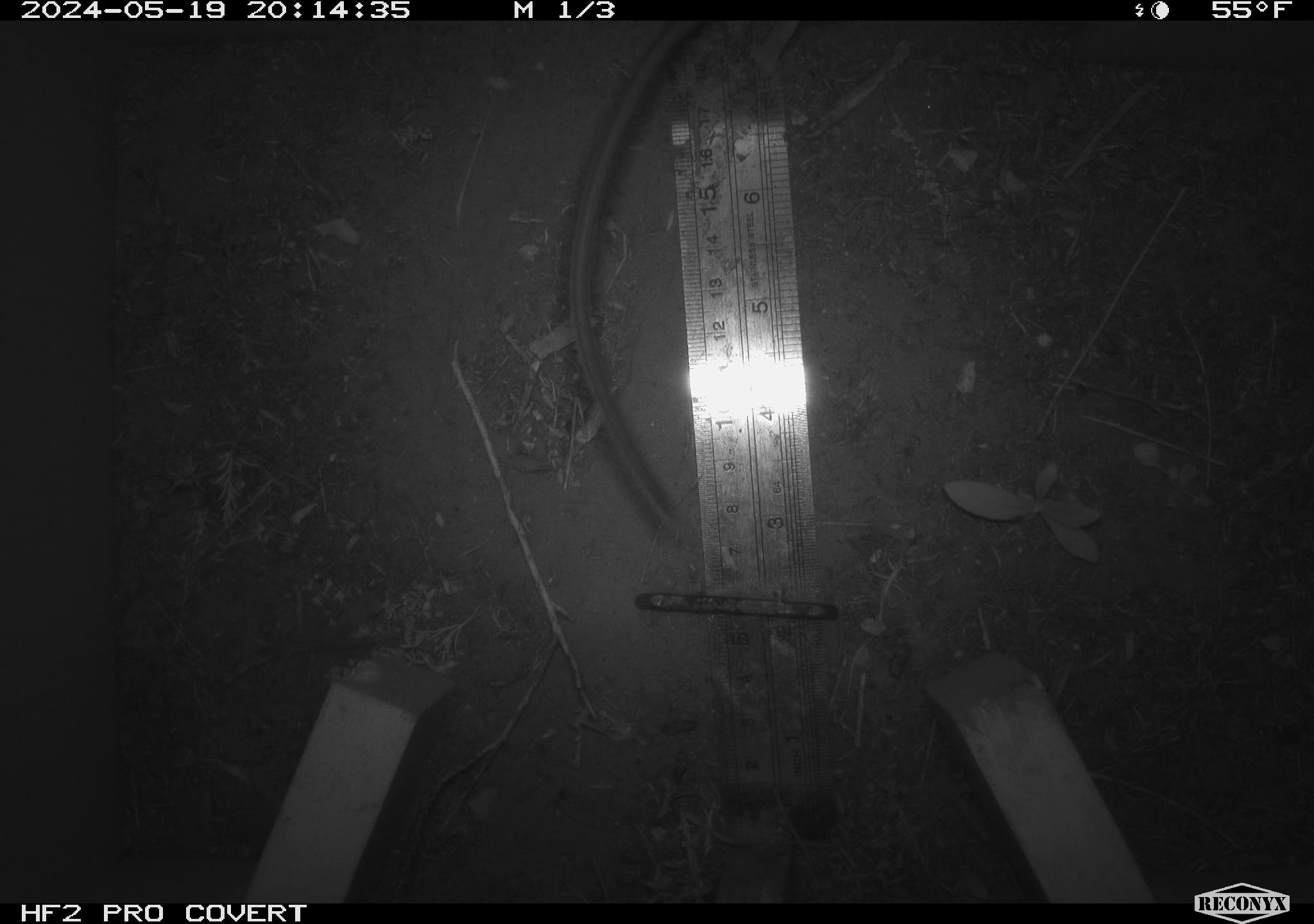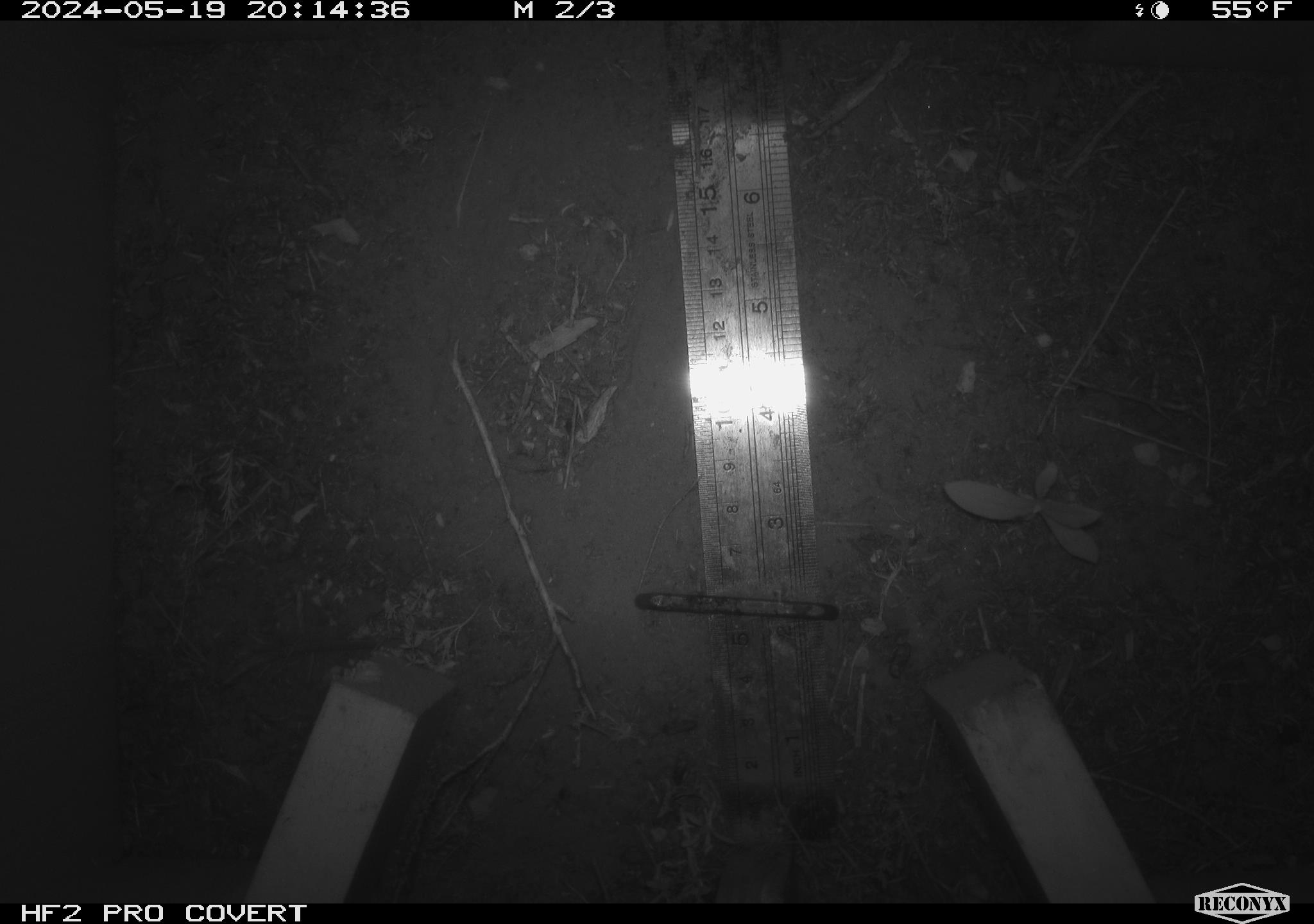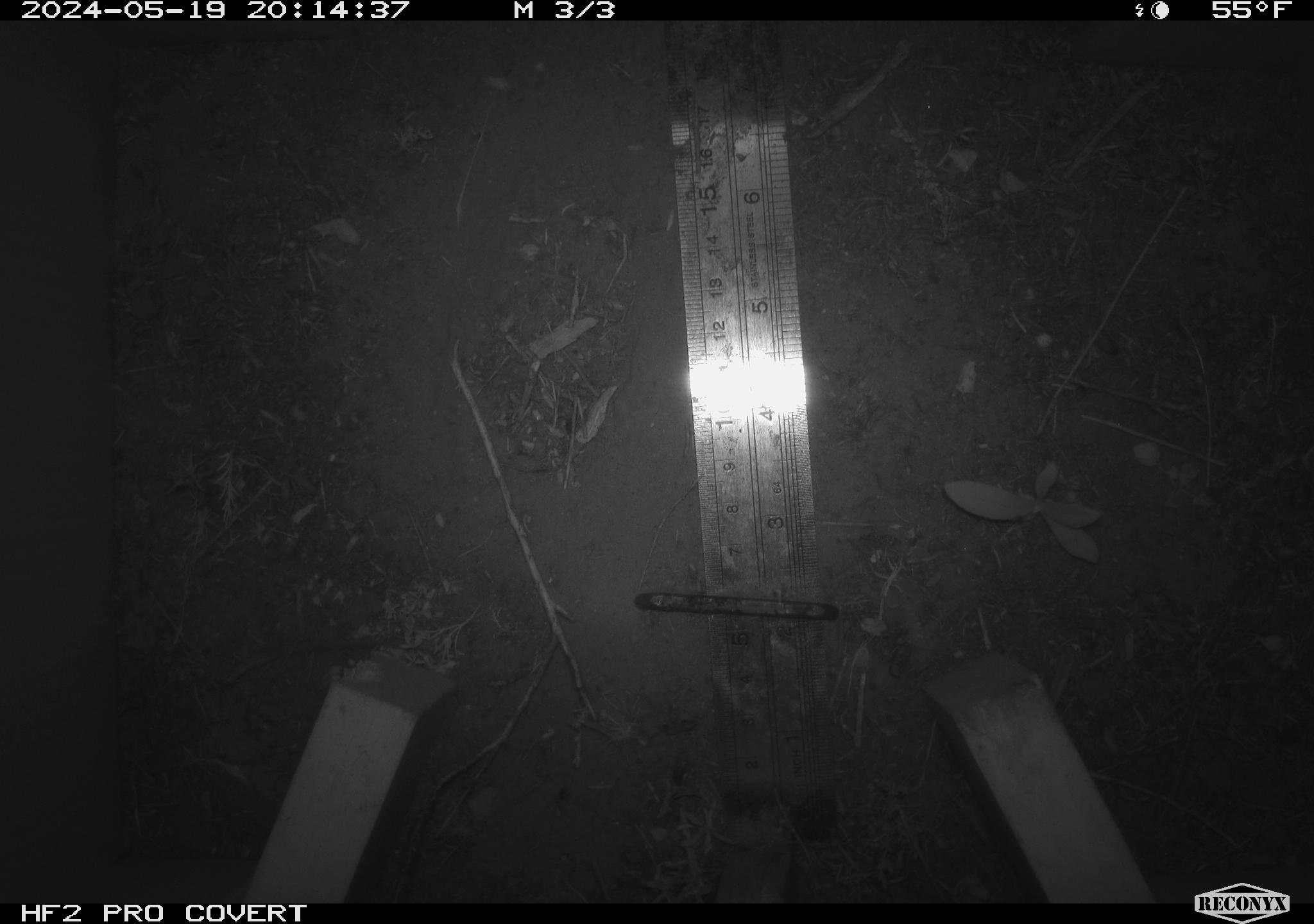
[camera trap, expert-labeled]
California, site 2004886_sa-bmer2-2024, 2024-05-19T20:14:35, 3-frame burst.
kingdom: Animalia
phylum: Chordata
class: Mammalia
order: Rodentia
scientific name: Rodentia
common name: woodrat or rat or mouse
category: woodrat or rat or mouse species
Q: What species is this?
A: Woodrat or rat or mouse species (woodrat or rat or mouse) (Rodentia).